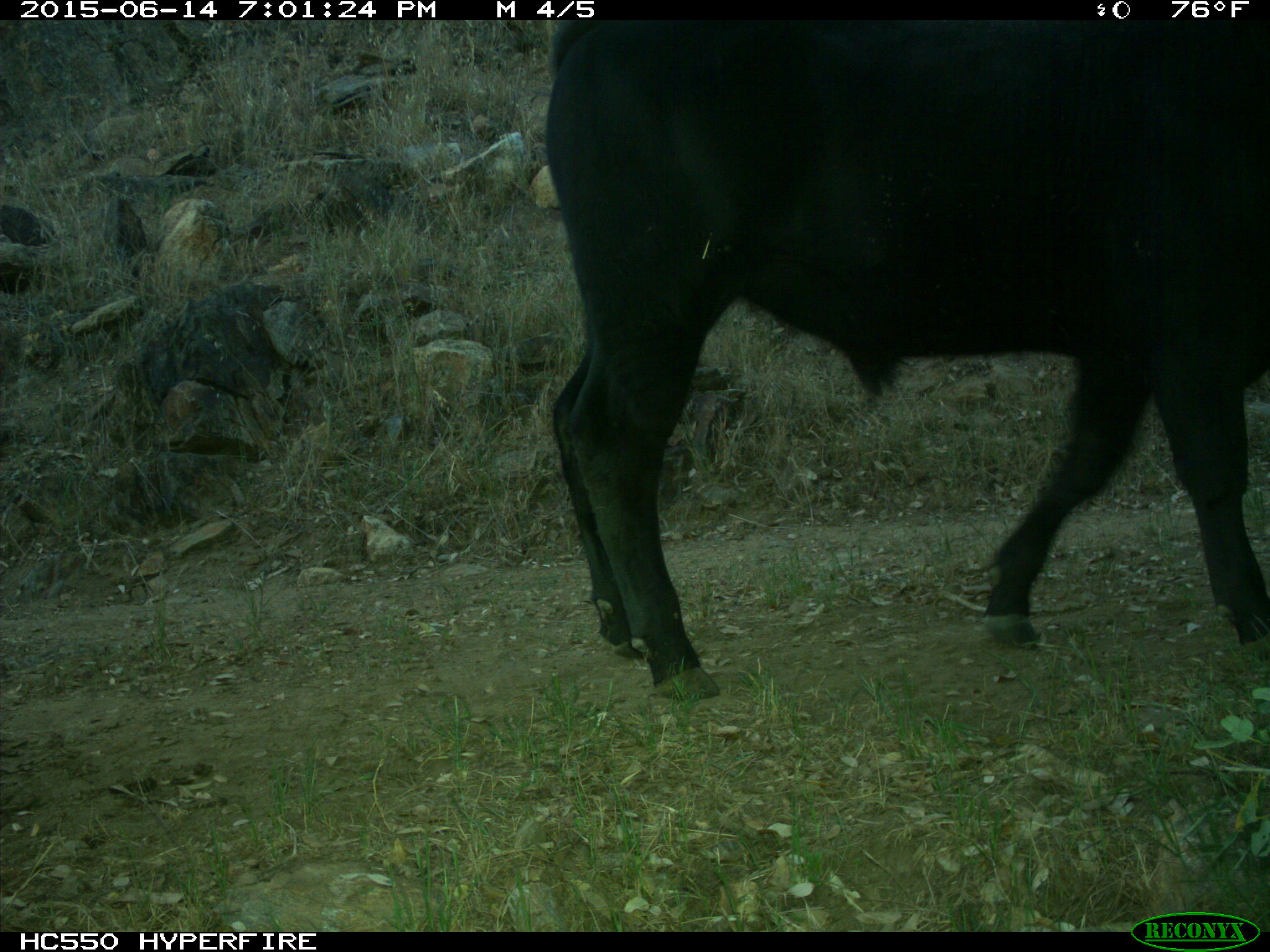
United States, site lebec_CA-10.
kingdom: Animalia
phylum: Chordata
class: Mammalia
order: Artiodactyla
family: Bovidae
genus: Bos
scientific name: Bos taurus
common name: domestic cow